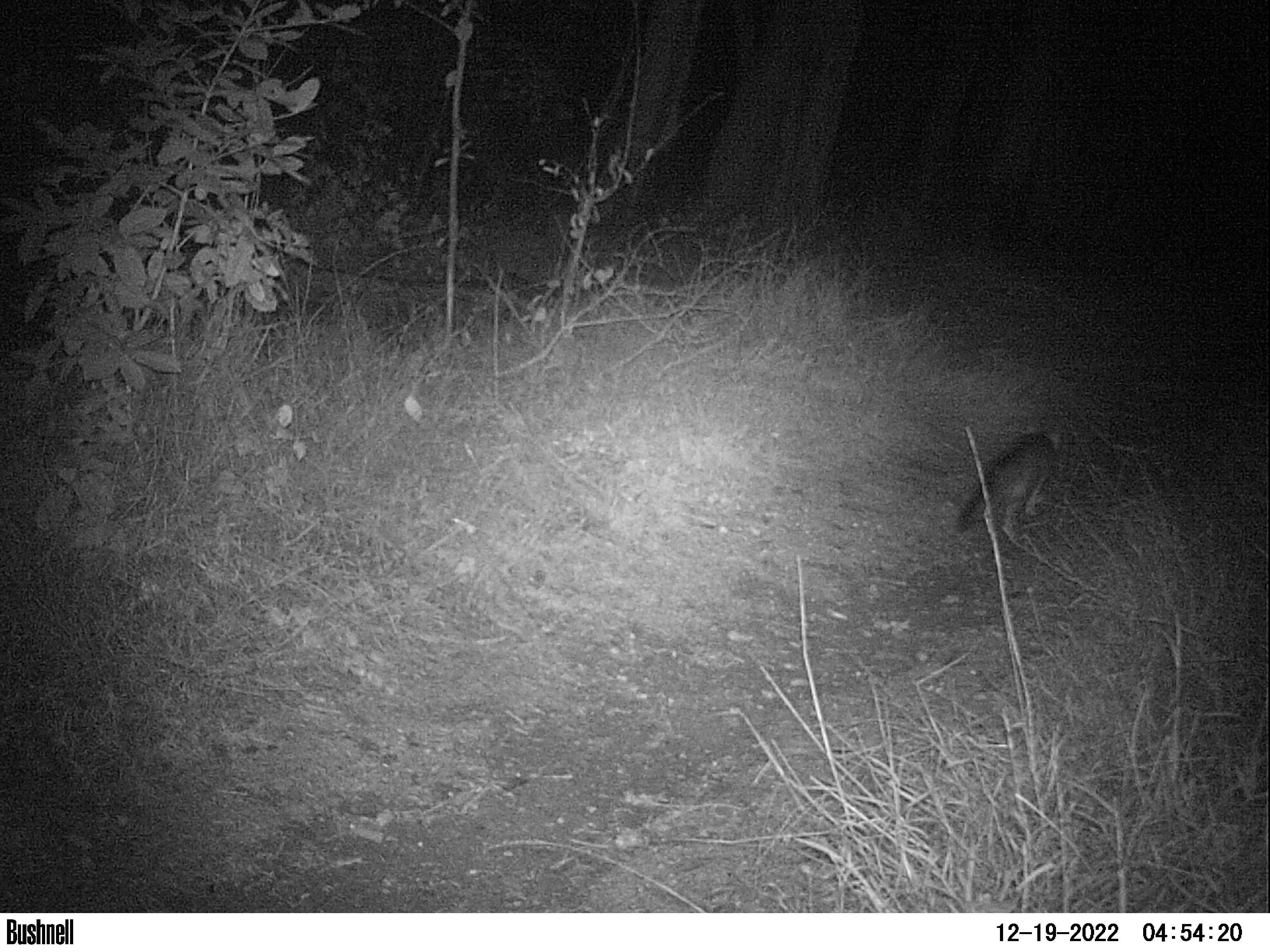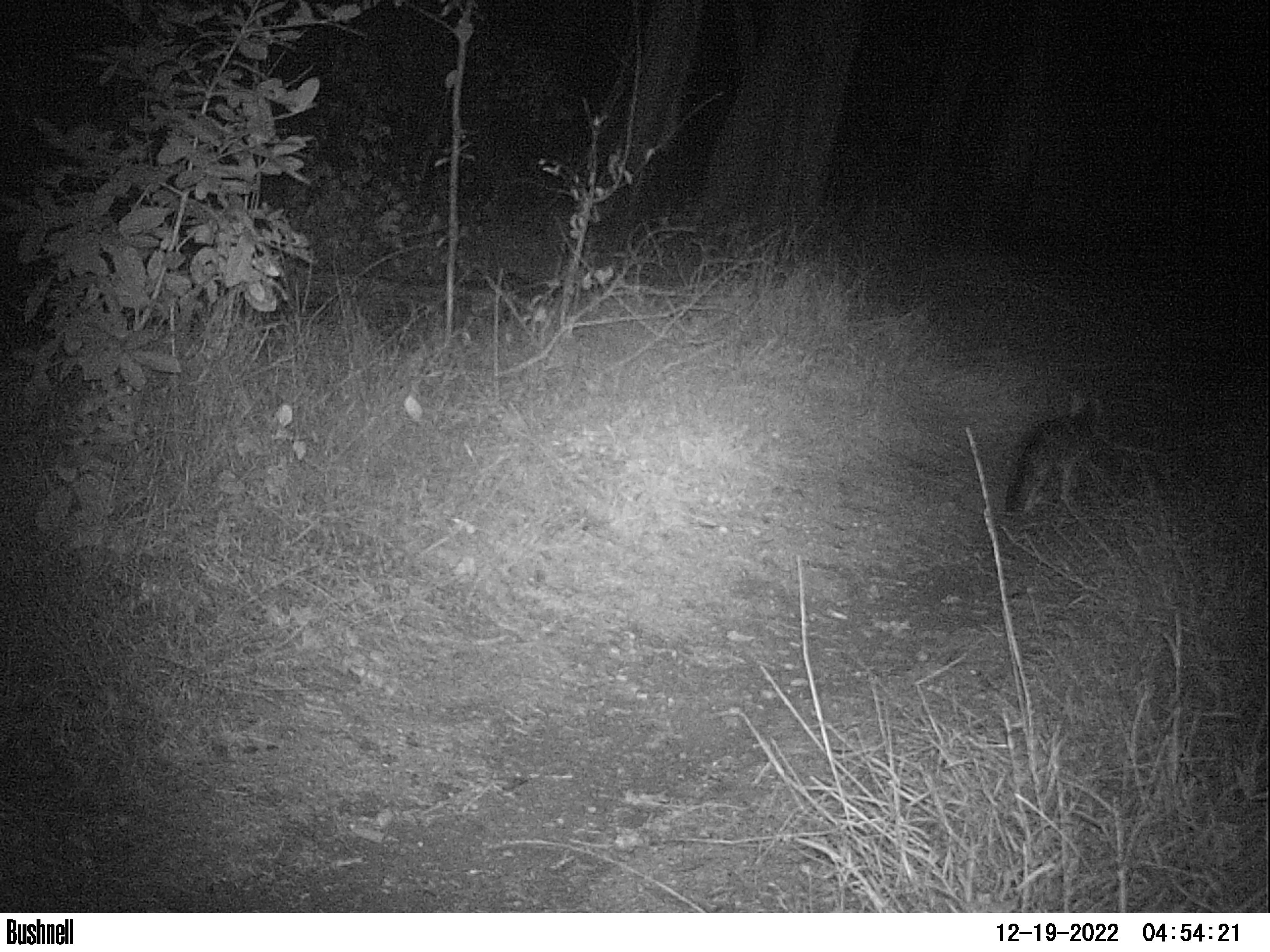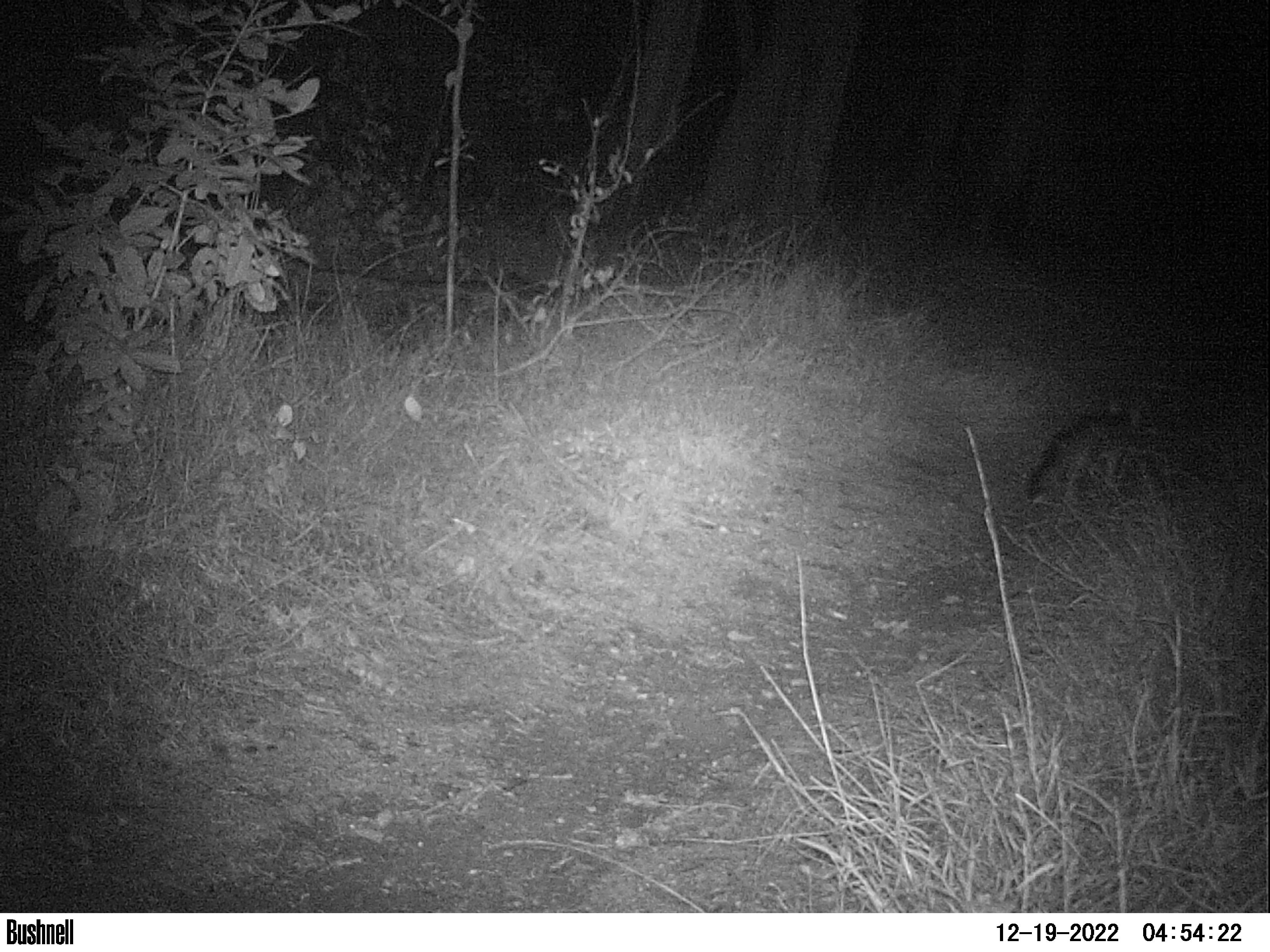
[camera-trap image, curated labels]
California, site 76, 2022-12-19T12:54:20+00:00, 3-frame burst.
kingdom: Animalia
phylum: Chordata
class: Mammalia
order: Carnivora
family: Canidae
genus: Urocyon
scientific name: Urocyon cinereoargenteus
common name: gray fox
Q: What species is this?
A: Gray fox (Urocyon cinereoargenteus).